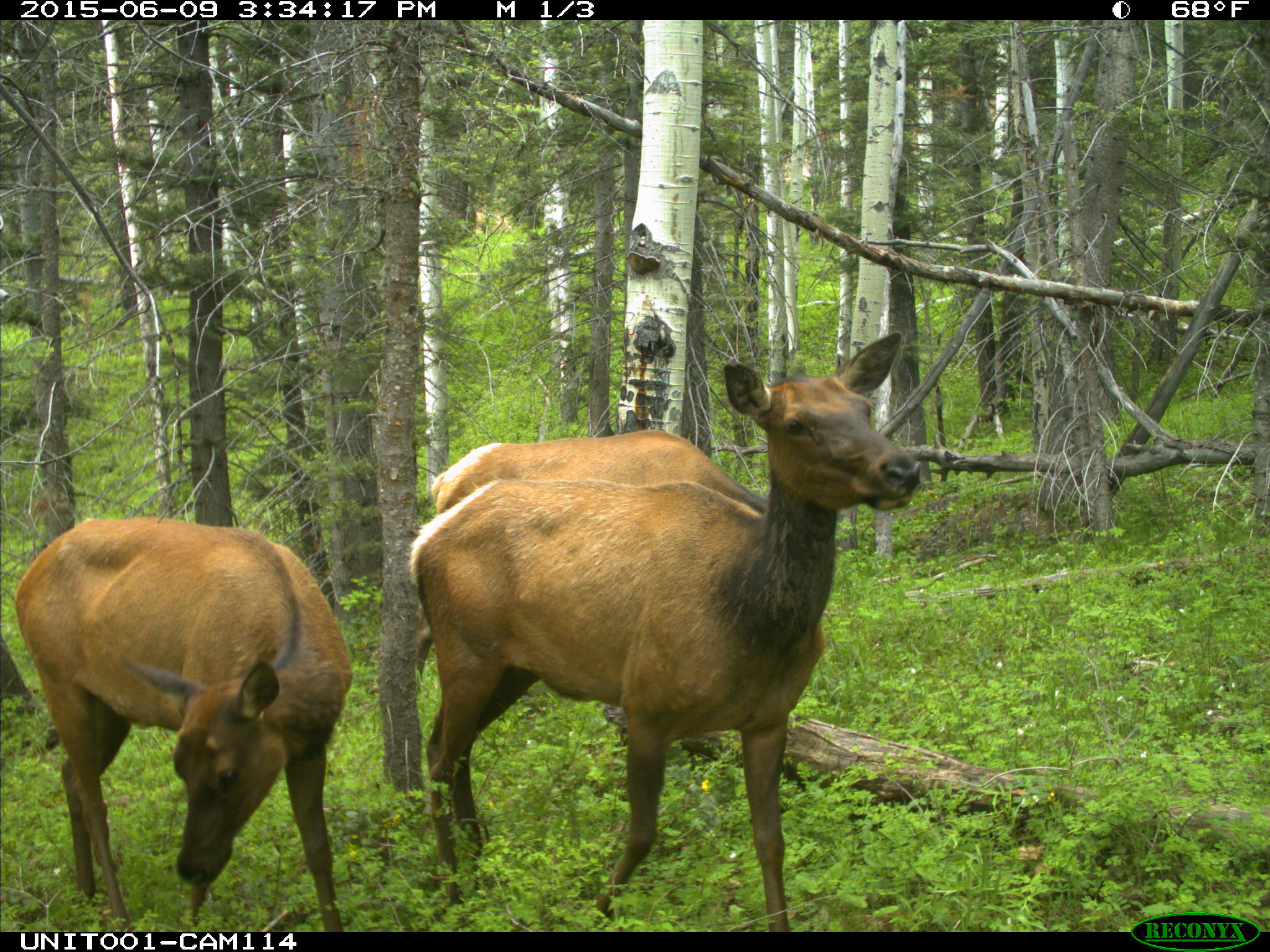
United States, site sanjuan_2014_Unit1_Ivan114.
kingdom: Animalia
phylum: Chordata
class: Mammalia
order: Artiodactyla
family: Cervidae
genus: Cervus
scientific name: Cervus elaphus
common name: red deer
Cervus elaphus (red deer).